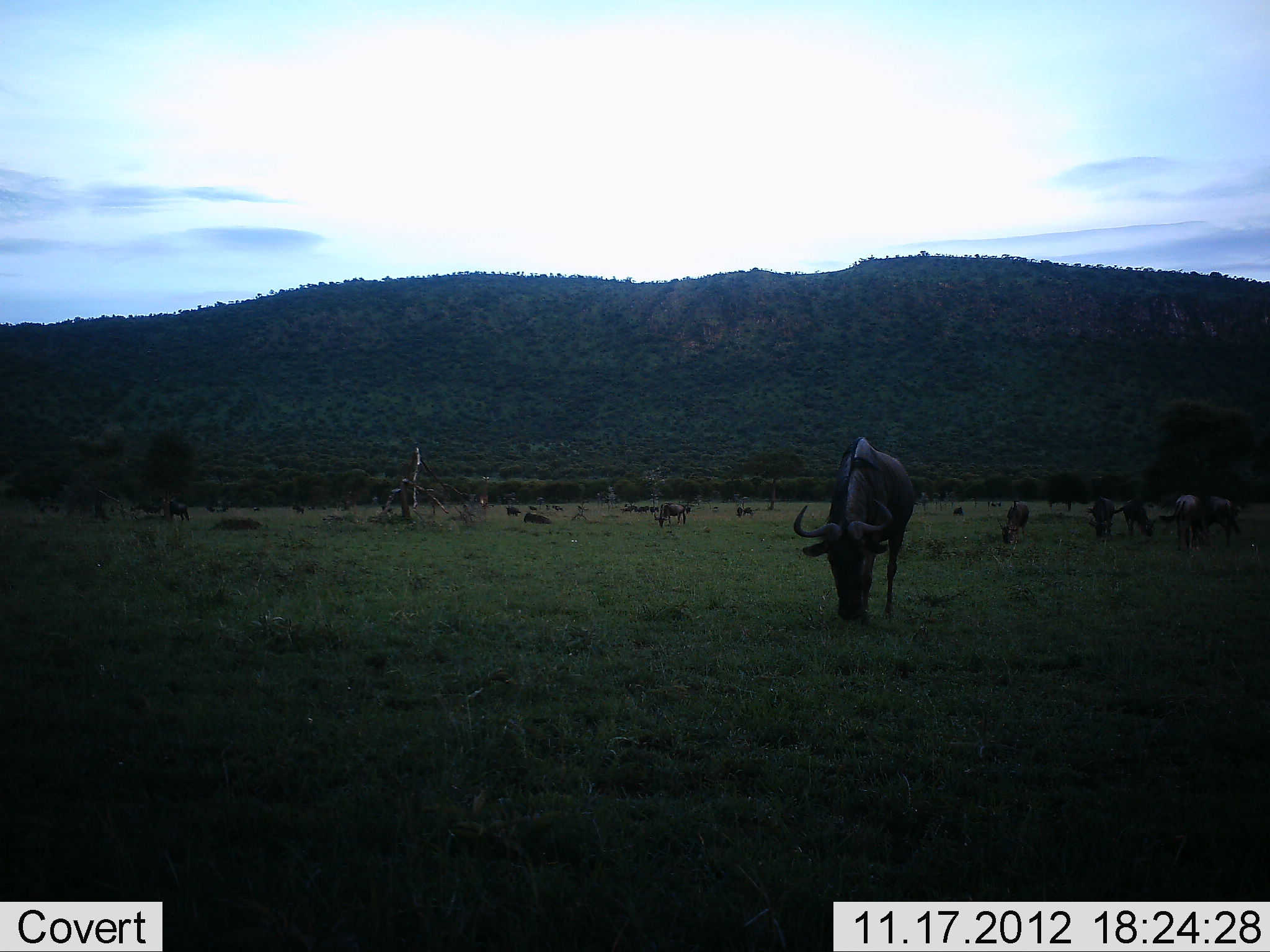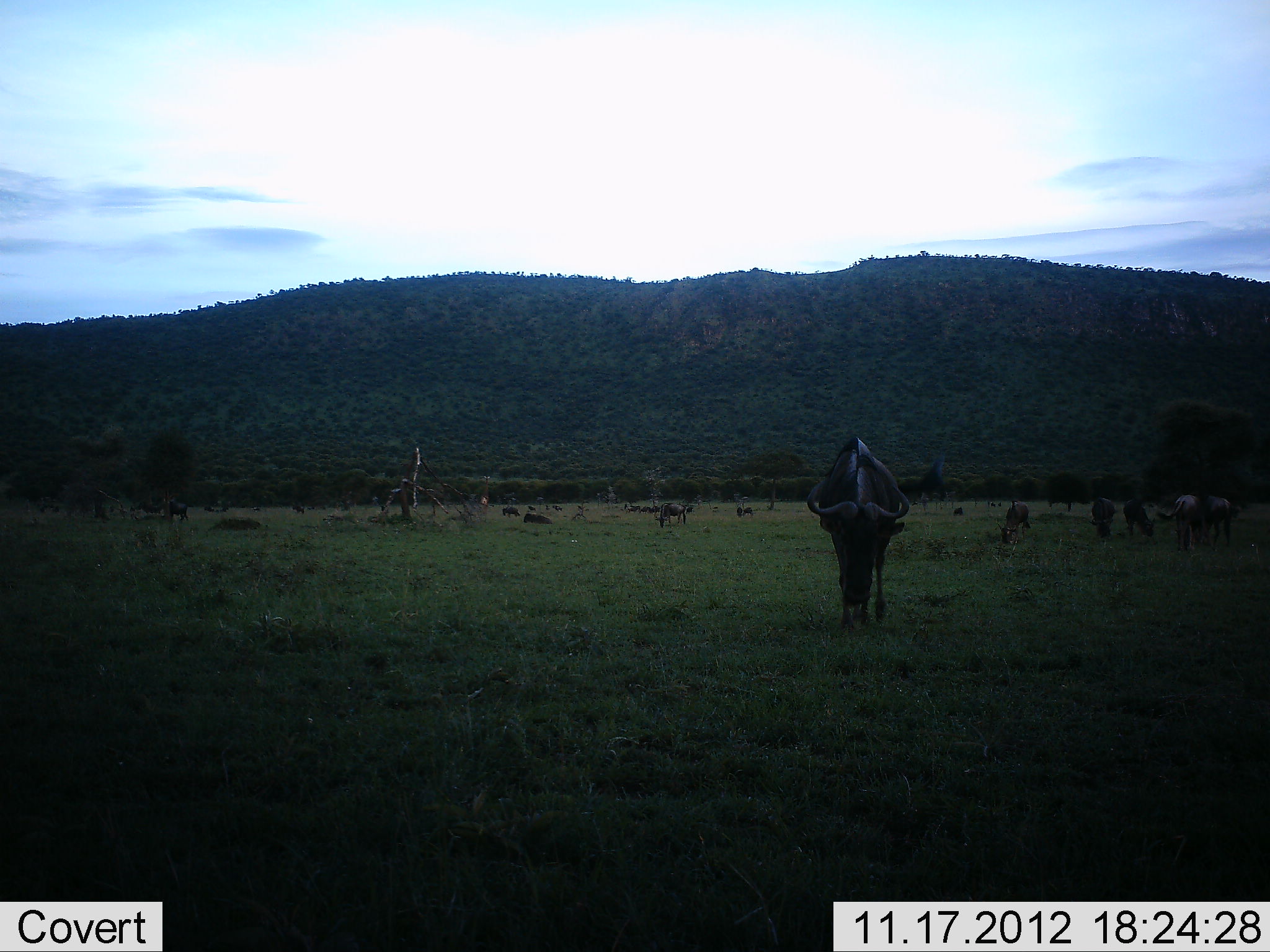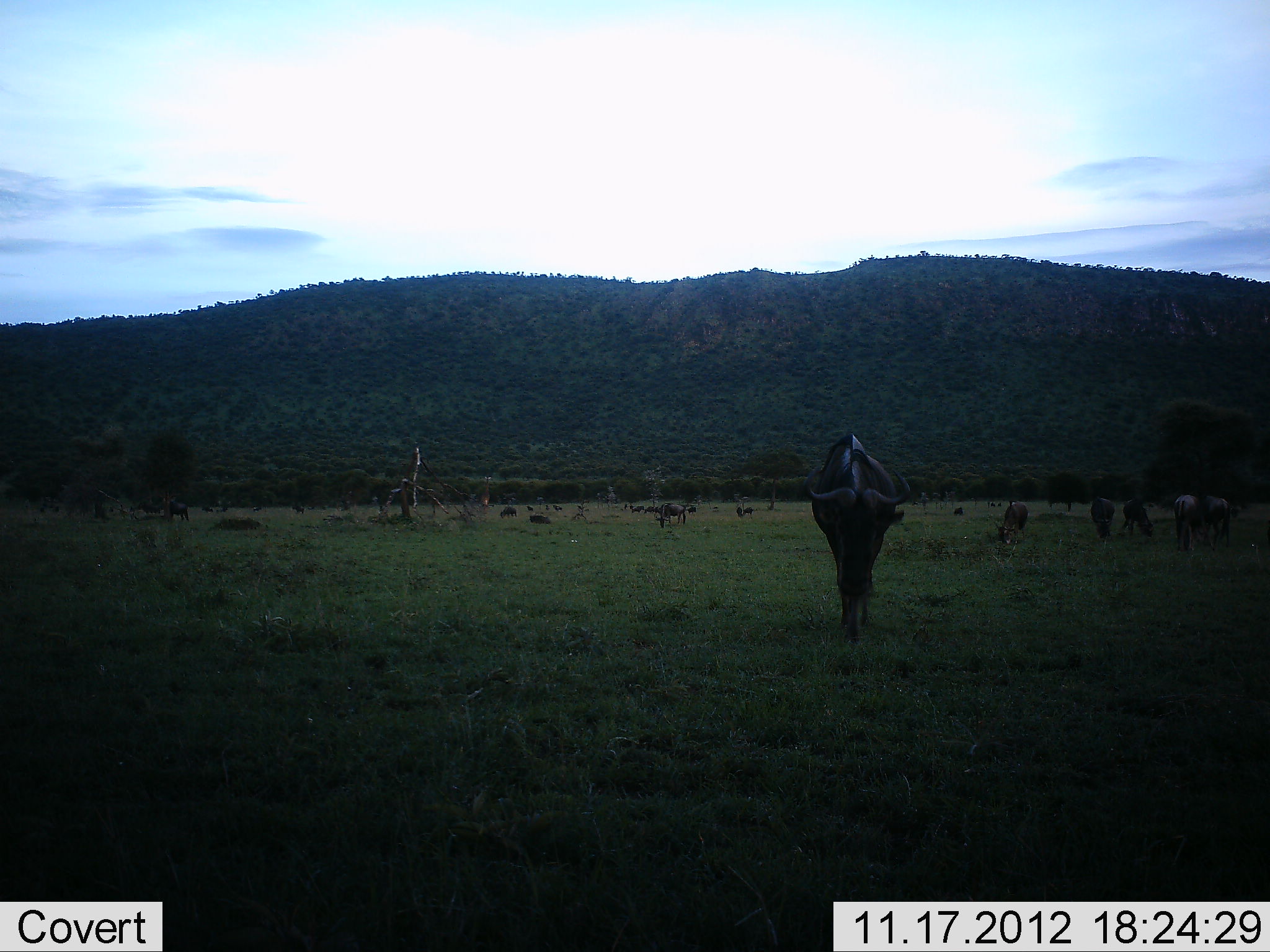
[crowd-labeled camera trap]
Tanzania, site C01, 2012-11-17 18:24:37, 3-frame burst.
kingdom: Animalia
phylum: Chordata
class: Mammalia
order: Artiodactyla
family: Bovidae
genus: Connochaetes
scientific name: Connochaetes taurinus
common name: blue wildebeest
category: wildebeest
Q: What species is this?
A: Wildebeest (blue wildebeest) (Connochaetes taurinus).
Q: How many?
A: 10.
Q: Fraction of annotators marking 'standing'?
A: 50%.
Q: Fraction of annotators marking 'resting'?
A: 40%.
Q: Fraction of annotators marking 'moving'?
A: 30%.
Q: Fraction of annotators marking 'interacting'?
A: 0%.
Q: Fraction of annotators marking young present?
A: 0%.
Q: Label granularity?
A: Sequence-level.